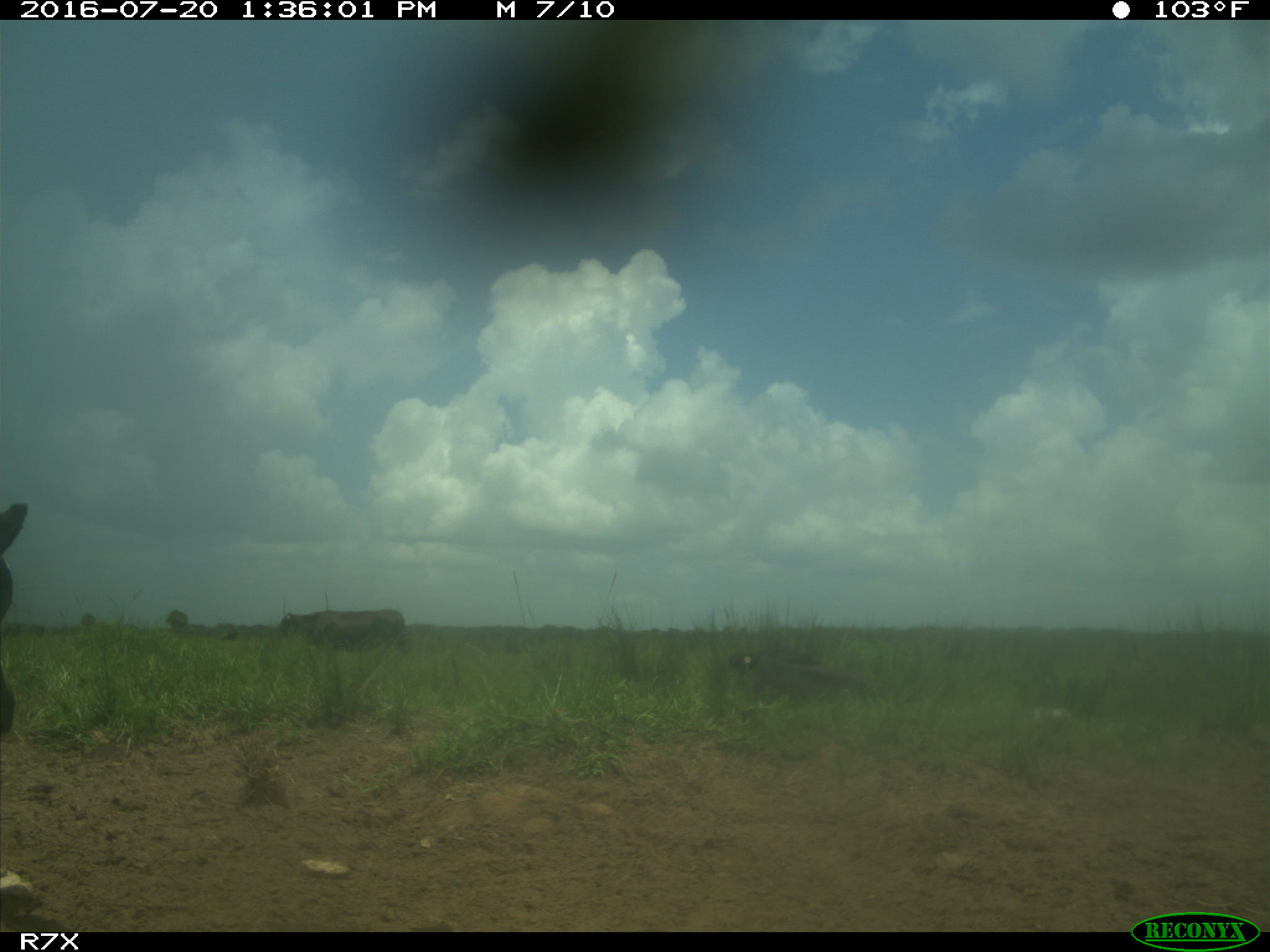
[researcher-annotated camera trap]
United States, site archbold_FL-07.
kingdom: Animalia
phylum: Chordata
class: Mammalia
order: Artiodactyla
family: Bovidae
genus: Bos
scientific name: Bos taurus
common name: domestic cow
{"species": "Bos taurus (domestic cow)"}